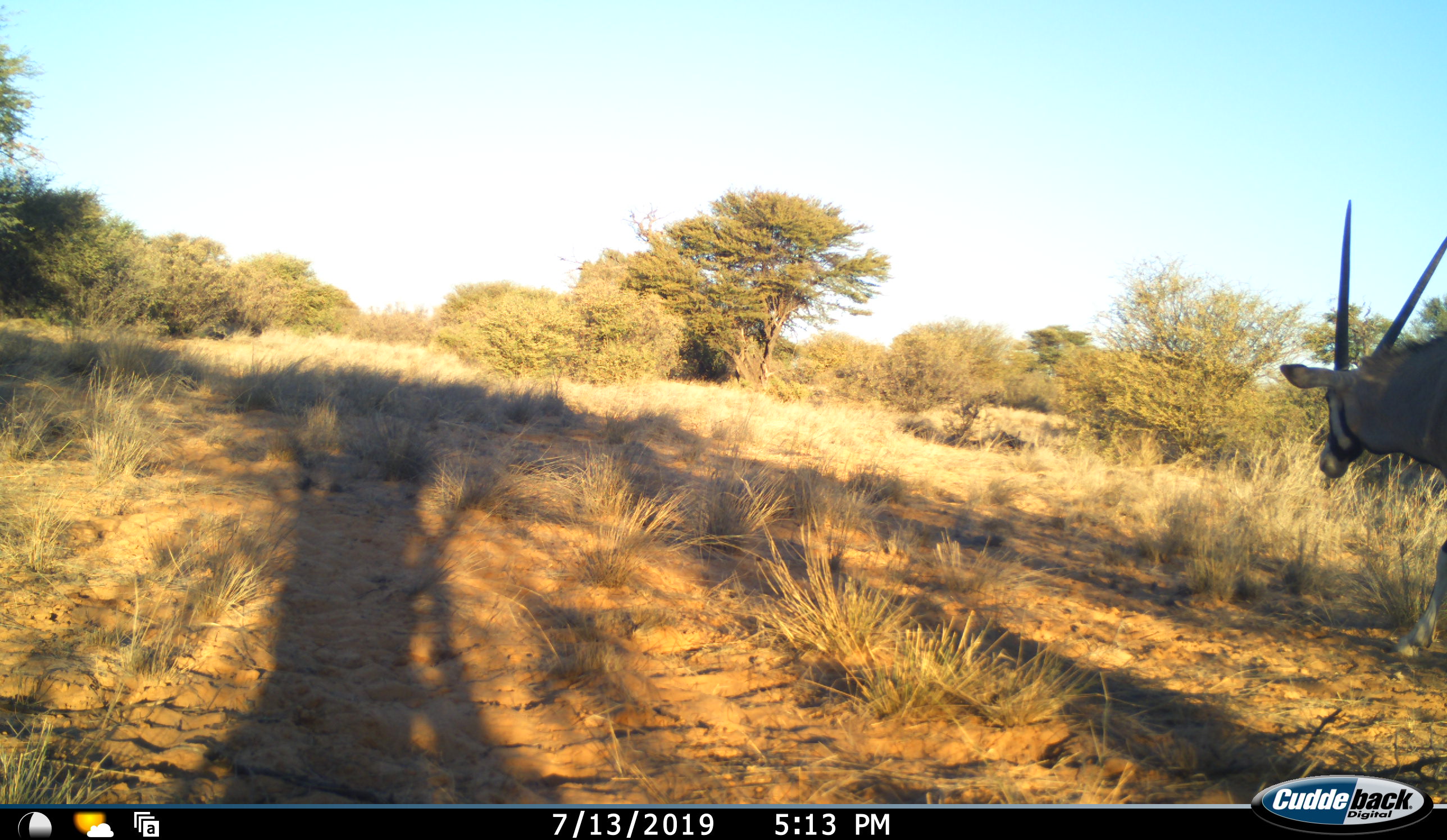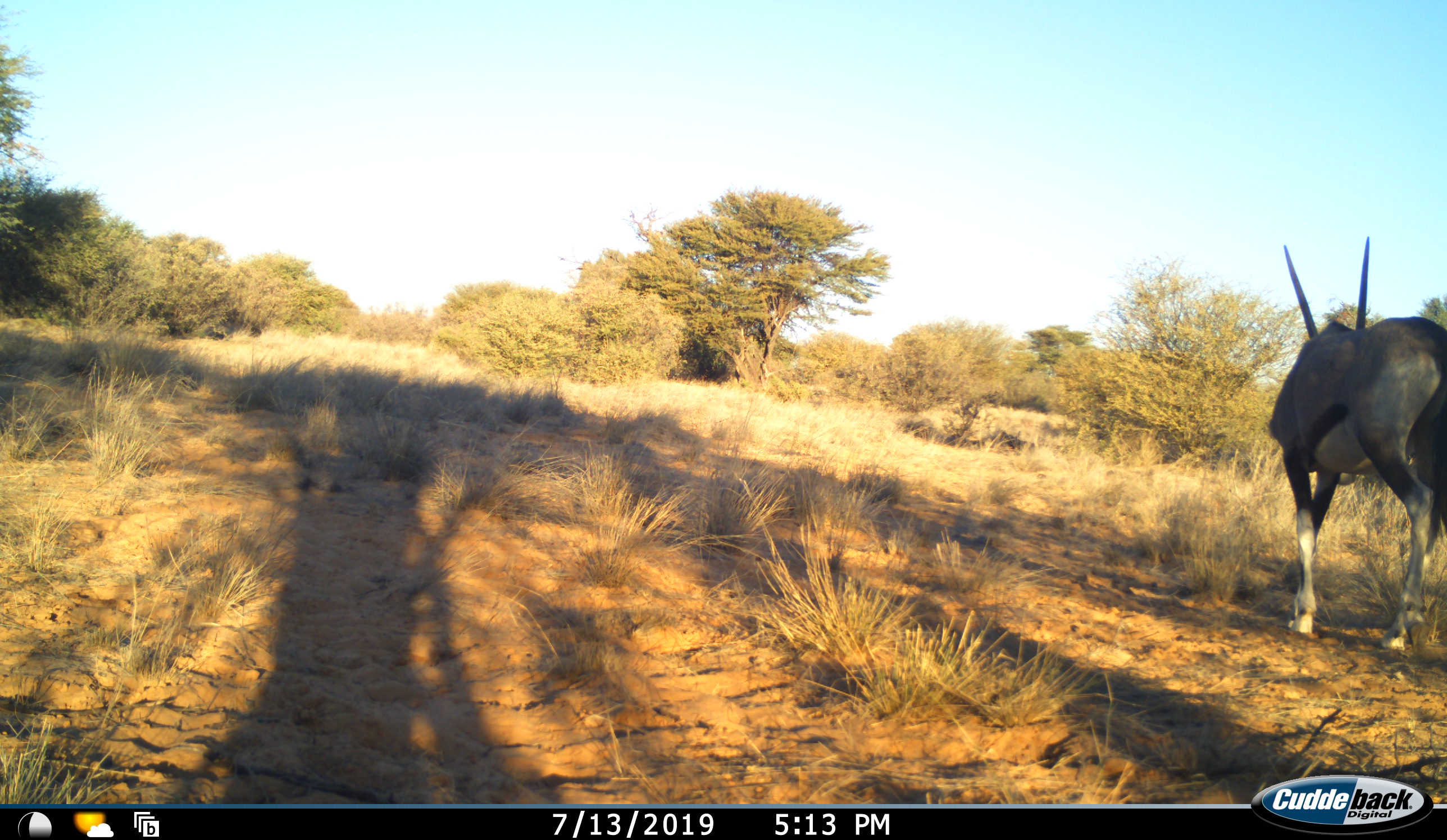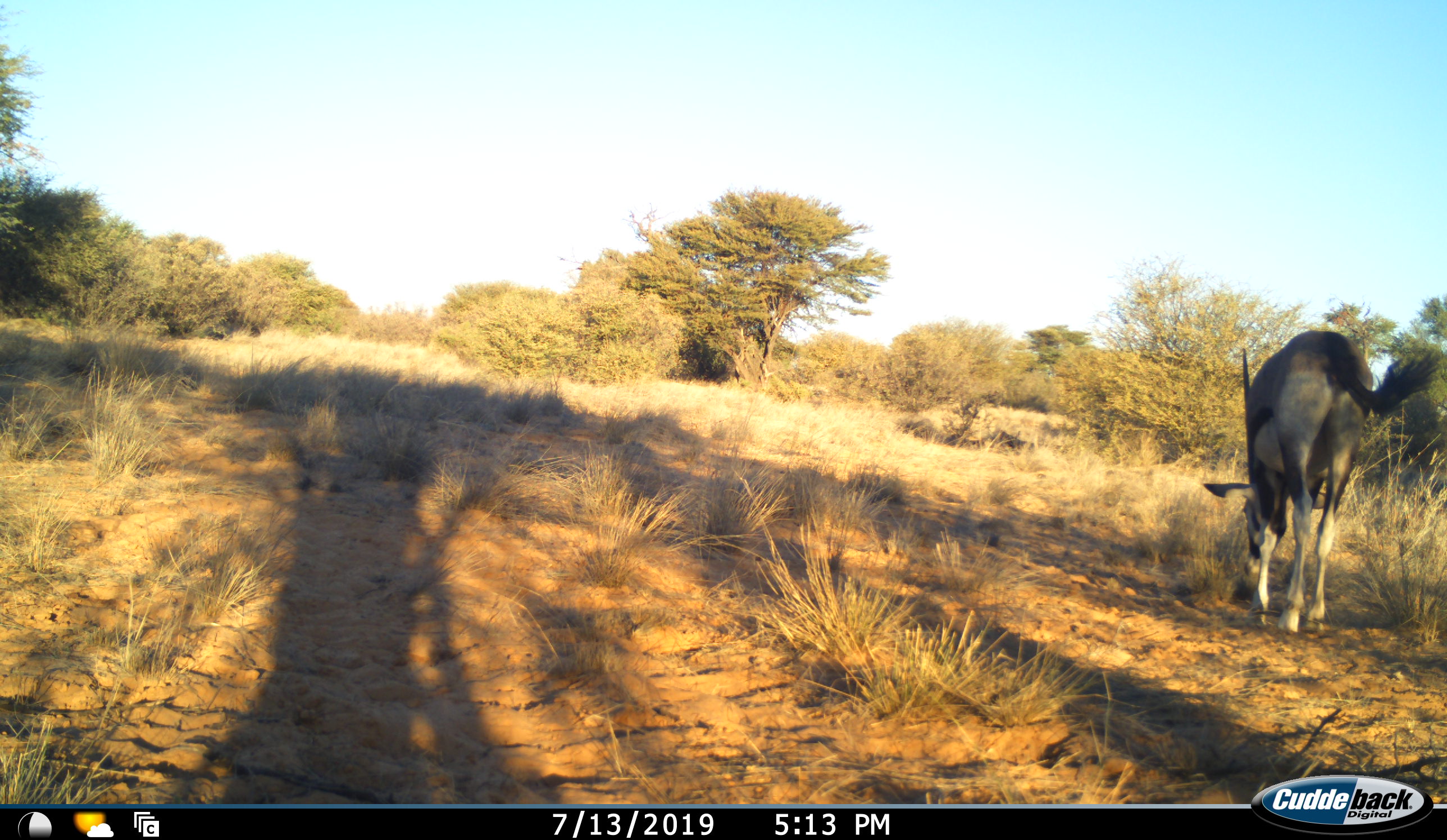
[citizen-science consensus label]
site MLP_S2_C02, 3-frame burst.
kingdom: Animalia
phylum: Chordata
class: Mammalia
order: Artiodactyla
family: Bovidae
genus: Oryx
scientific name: Oryx gazella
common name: gemsbok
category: oryx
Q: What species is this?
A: Oryx (gemsbok) (Oryx gazella).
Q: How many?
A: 1.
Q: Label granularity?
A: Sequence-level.